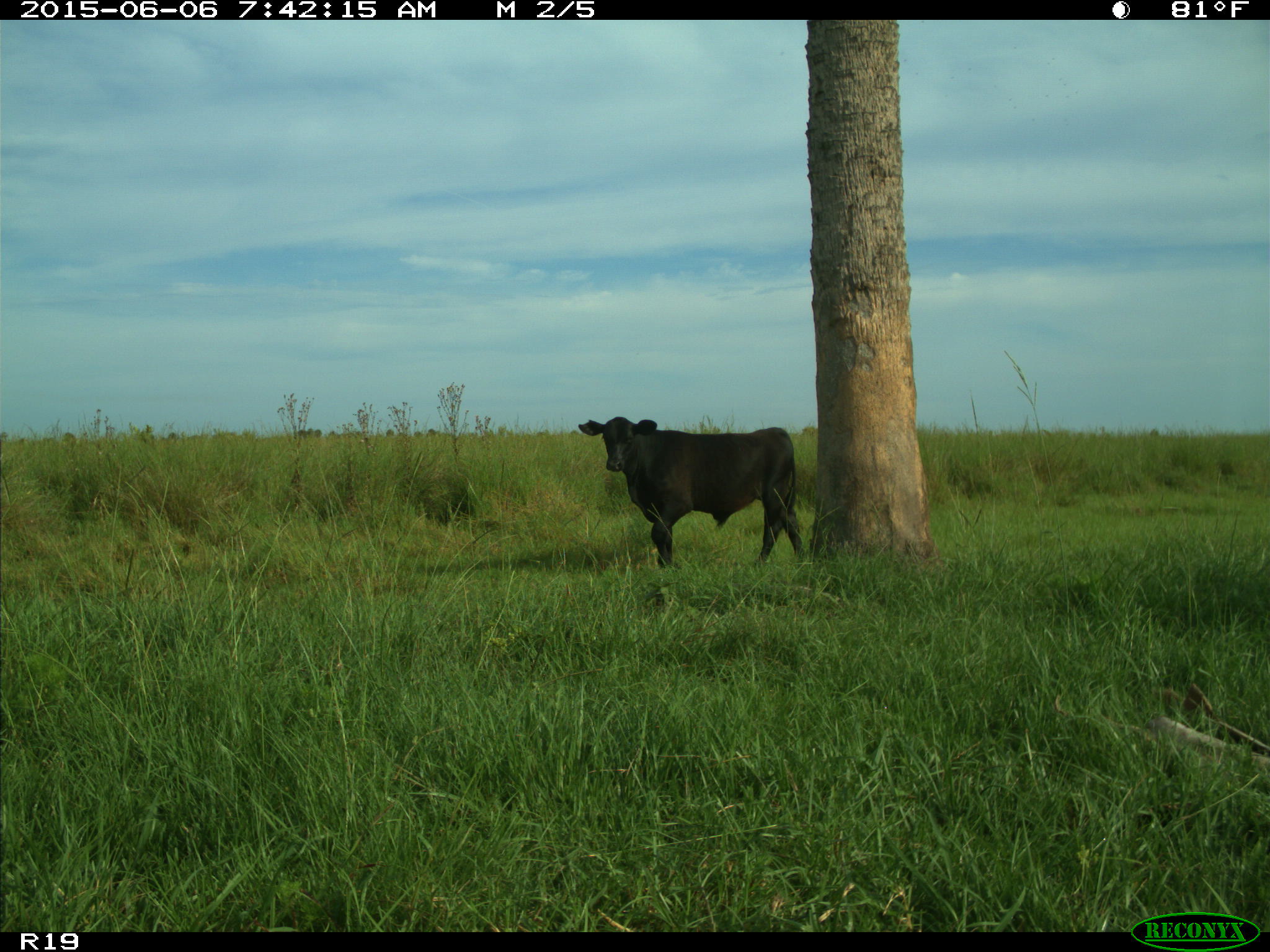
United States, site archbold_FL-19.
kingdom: Animalia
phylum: Chordata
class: Mammalia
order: Artiodactyla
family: Bovidae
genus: Bos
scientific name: Bos taurus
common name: domestic cow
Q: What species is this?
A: Bos taurus (domestic cow).